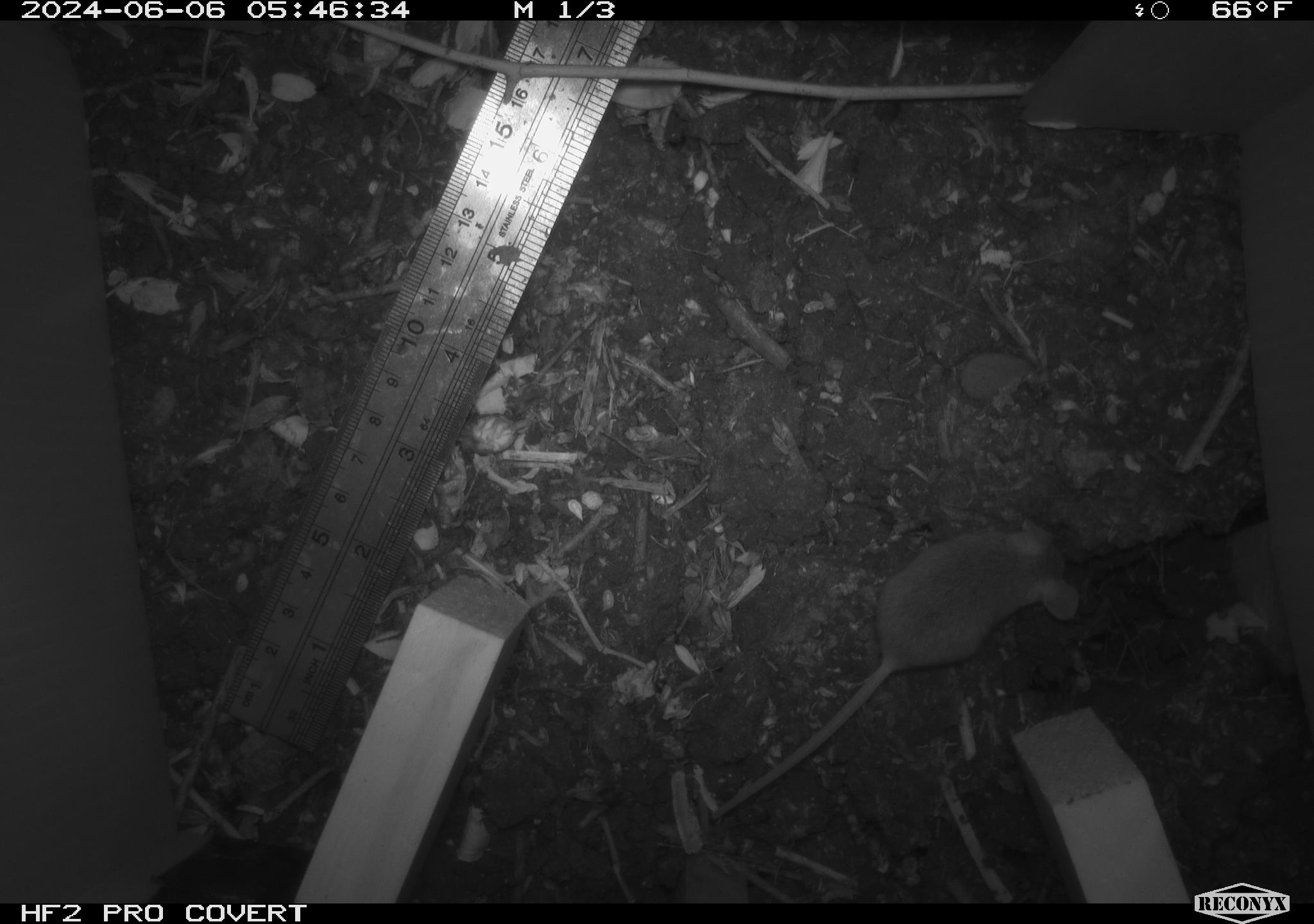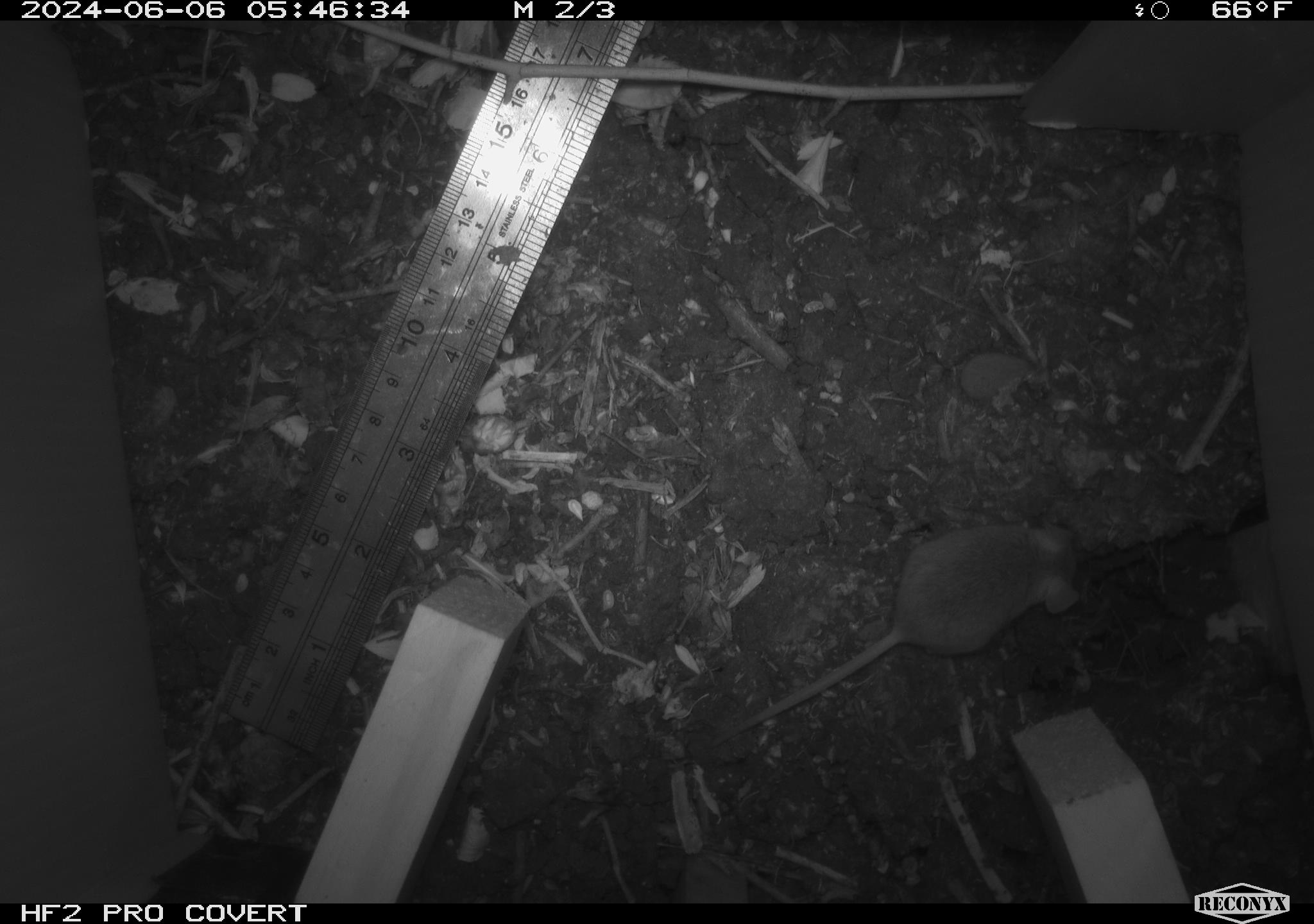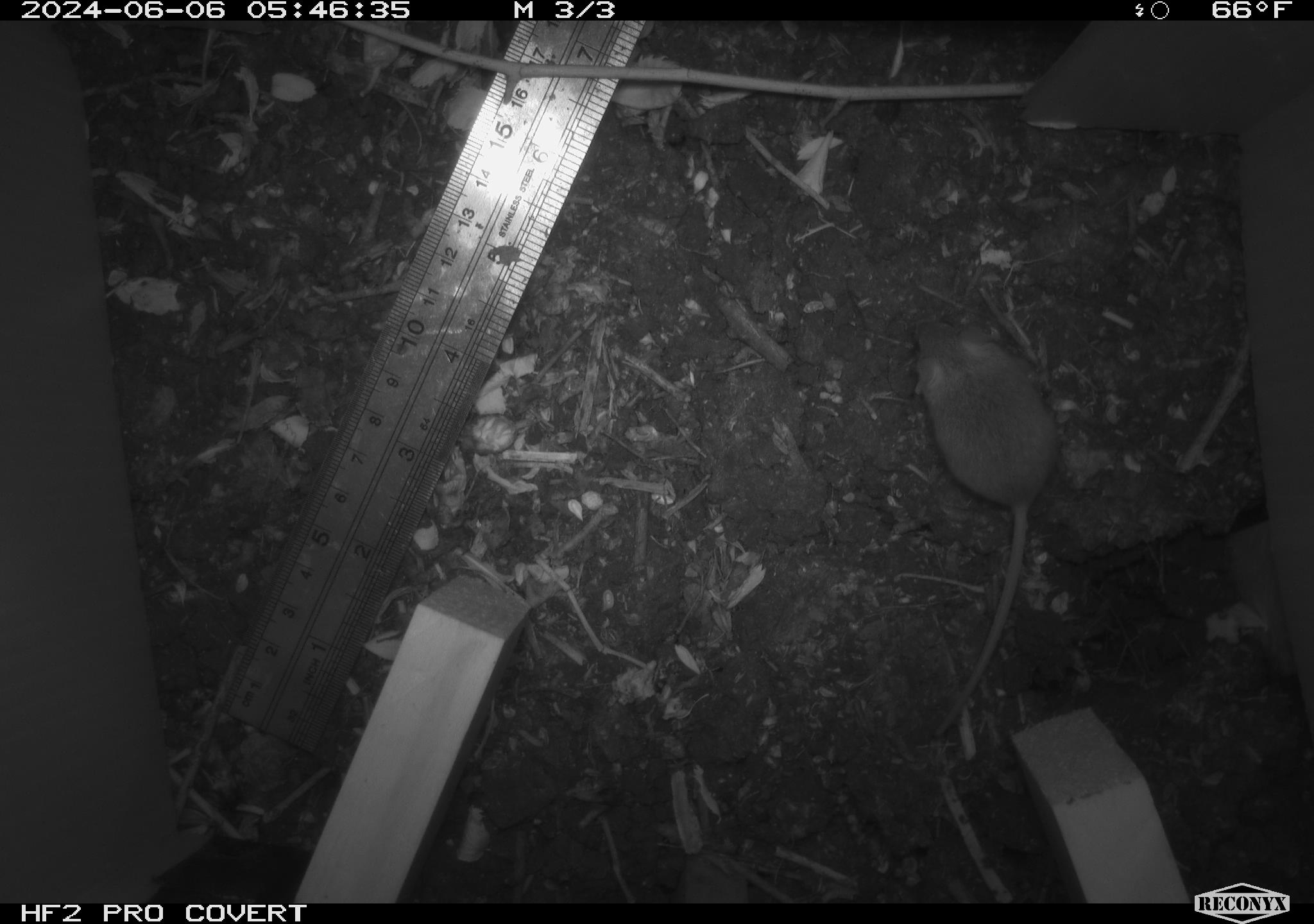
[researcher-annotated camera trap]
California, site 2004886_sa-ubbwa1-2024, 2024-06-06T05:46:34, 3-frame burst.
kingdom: Animalia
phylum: Chordata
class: Mammalia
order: Rodentia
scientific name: Rodentia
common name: mouse species